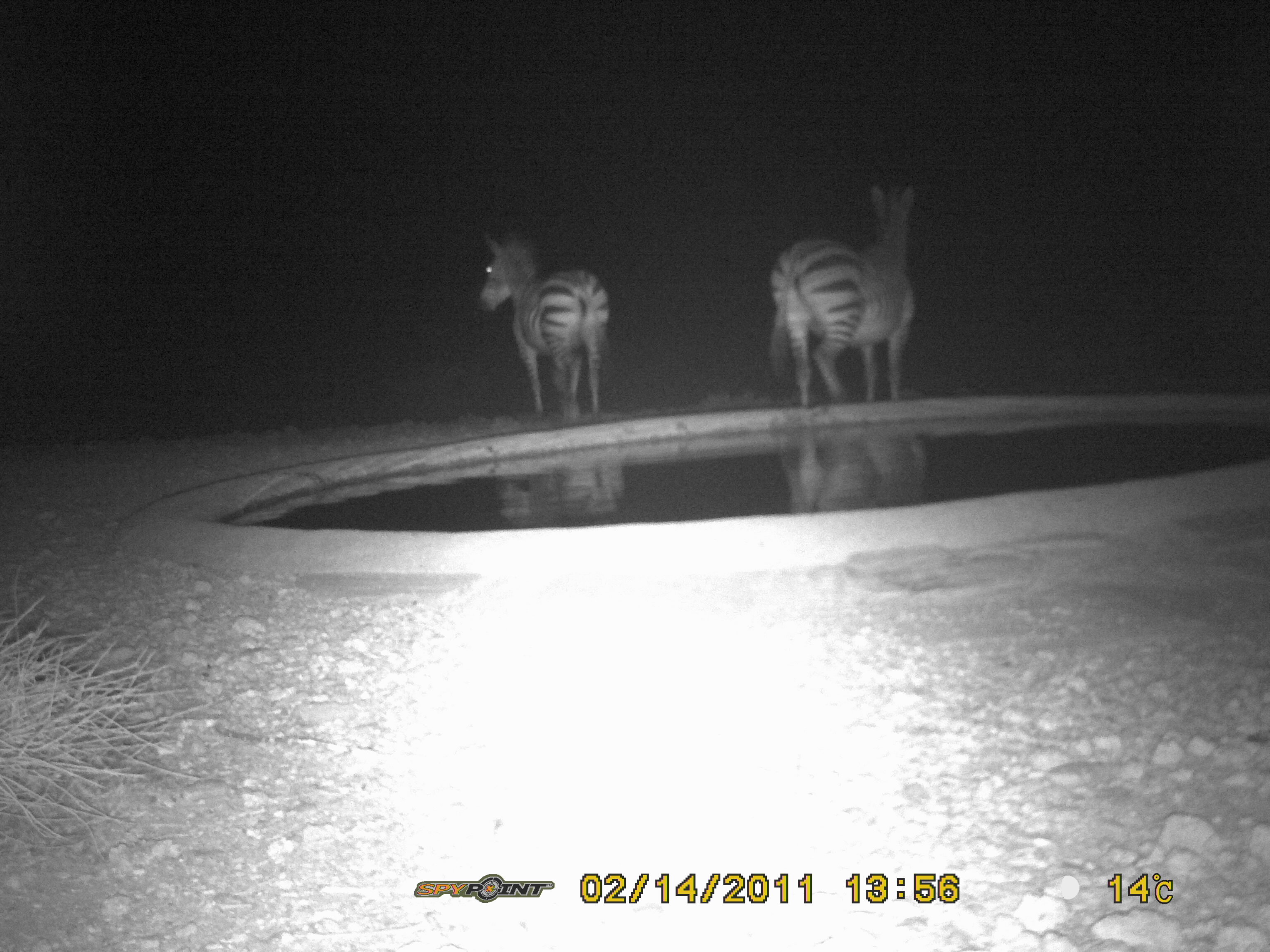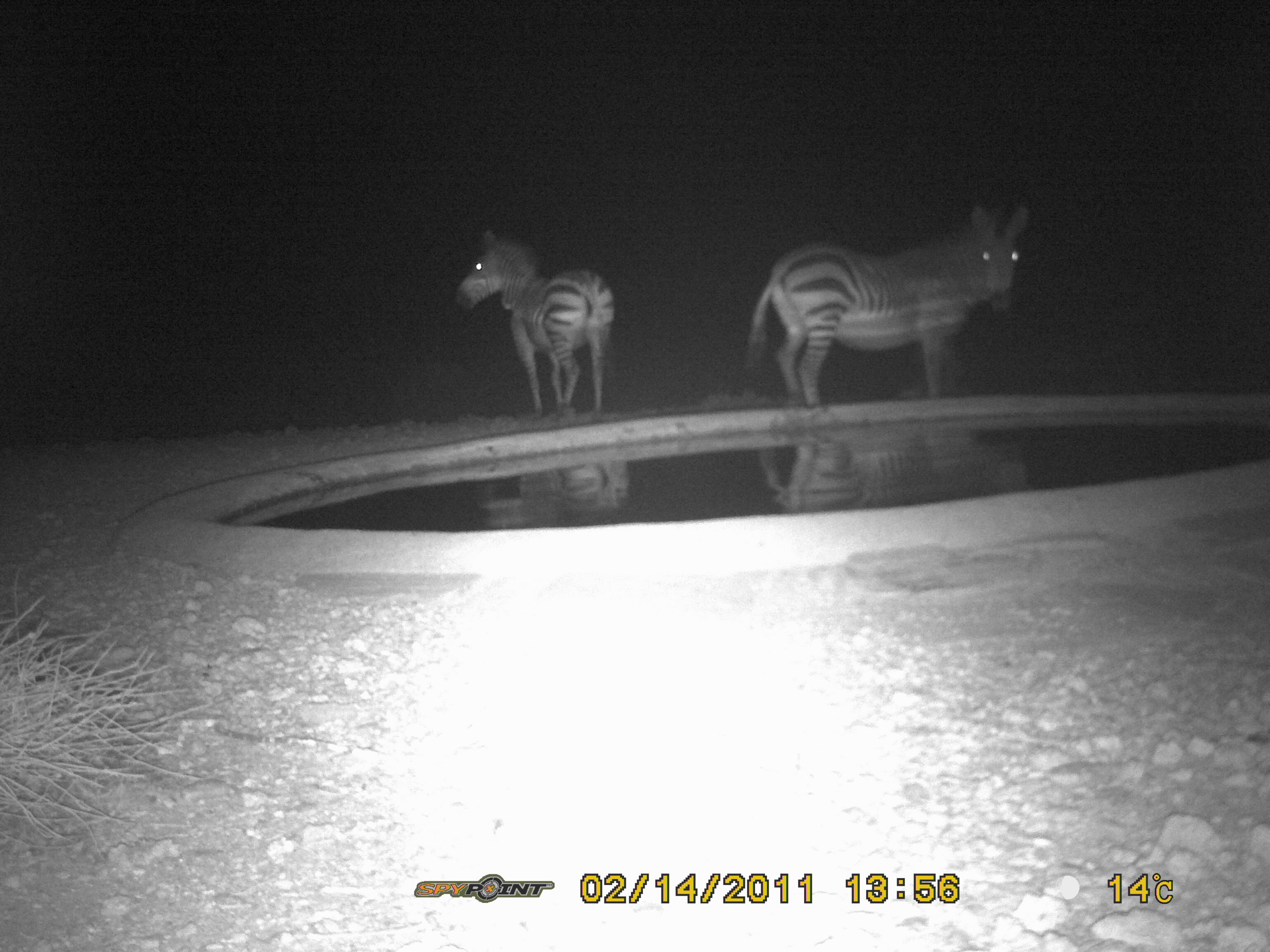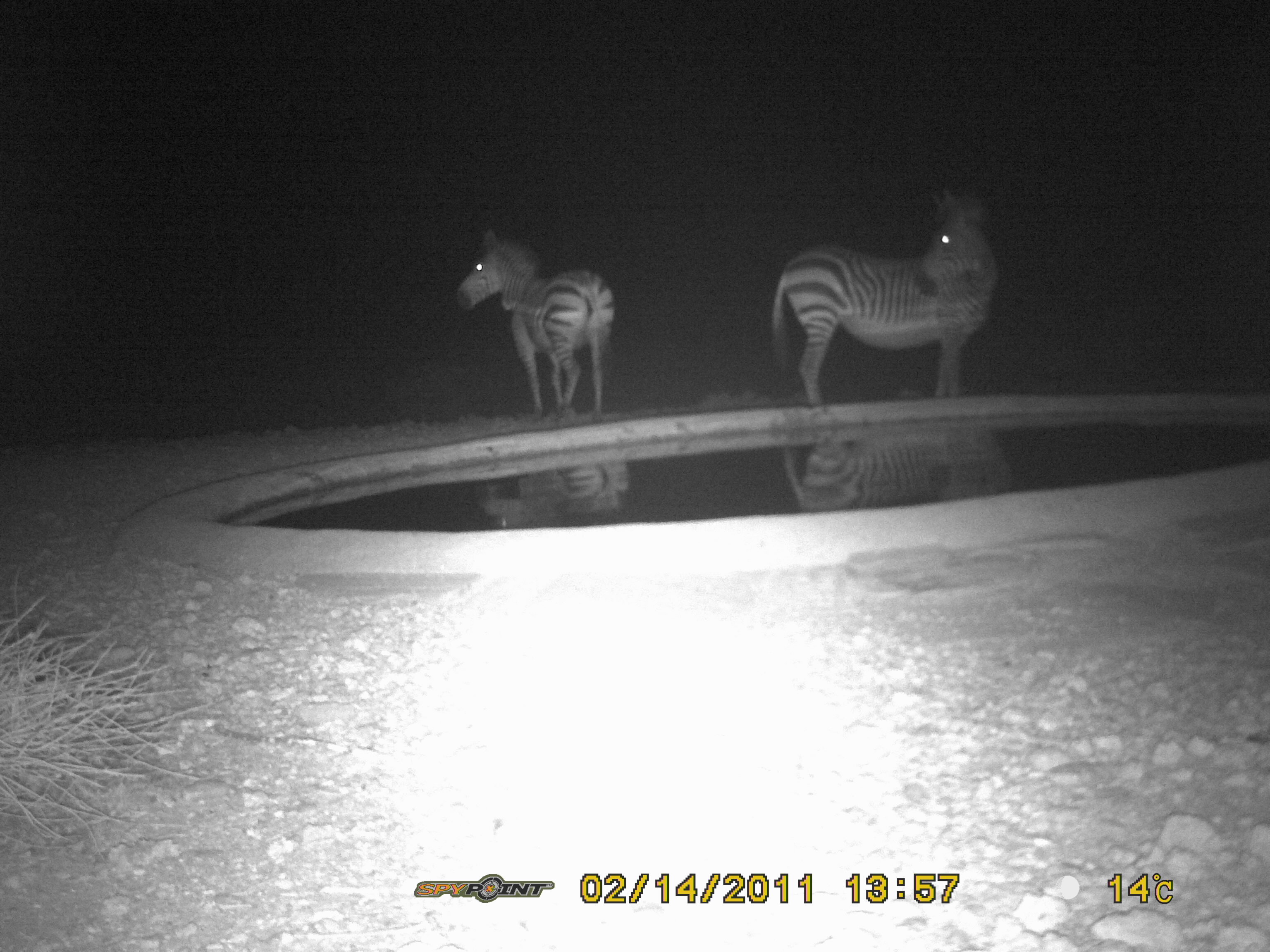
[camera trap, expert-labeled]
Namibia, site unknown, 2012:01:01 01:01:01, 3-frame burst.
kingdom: Animalia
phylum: Chordata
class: Mammalia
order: Perissodactyla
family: Equidae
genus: Equus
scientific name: Equus zebra hartmannae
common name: hartmann's mountain zebra